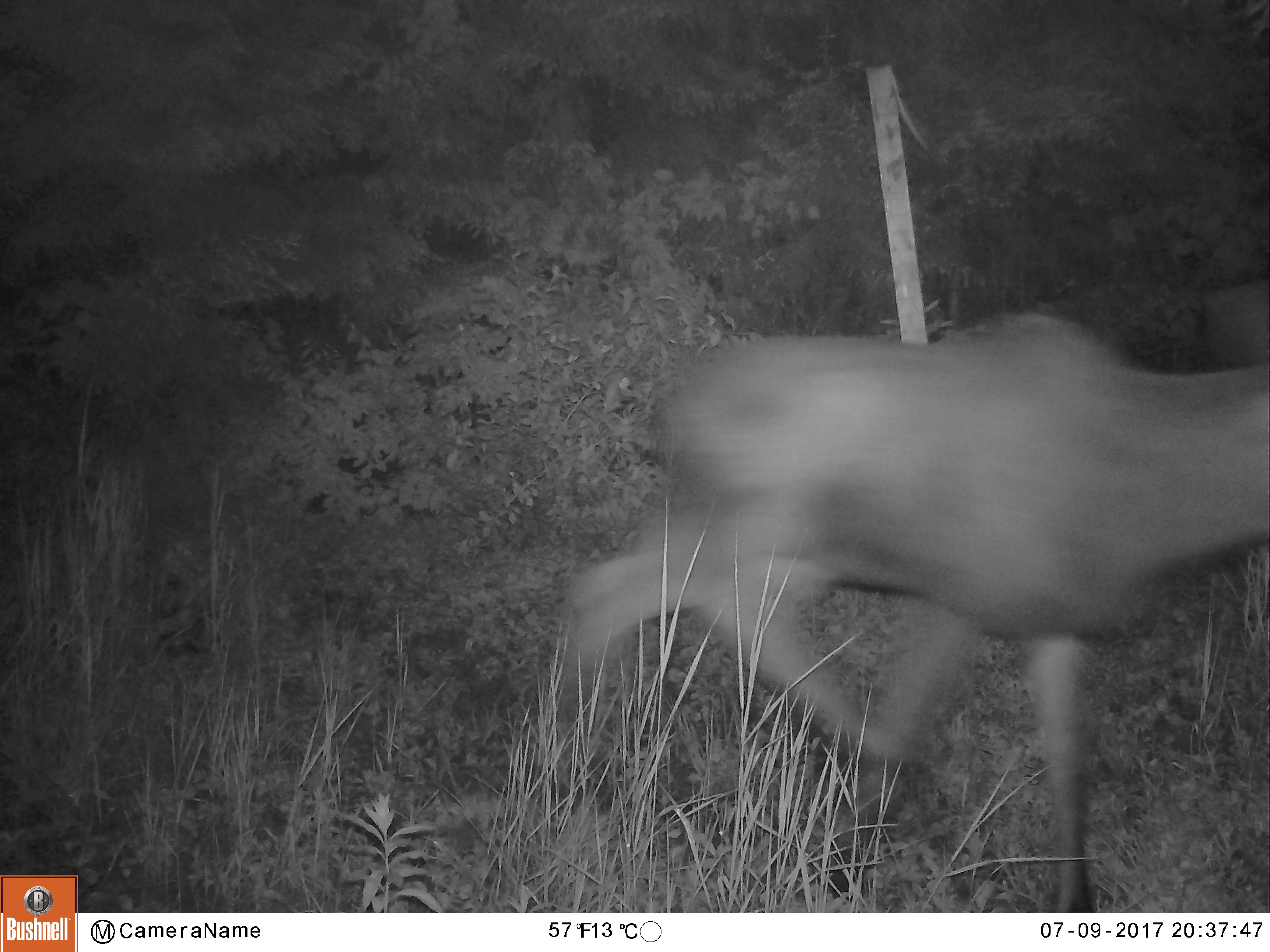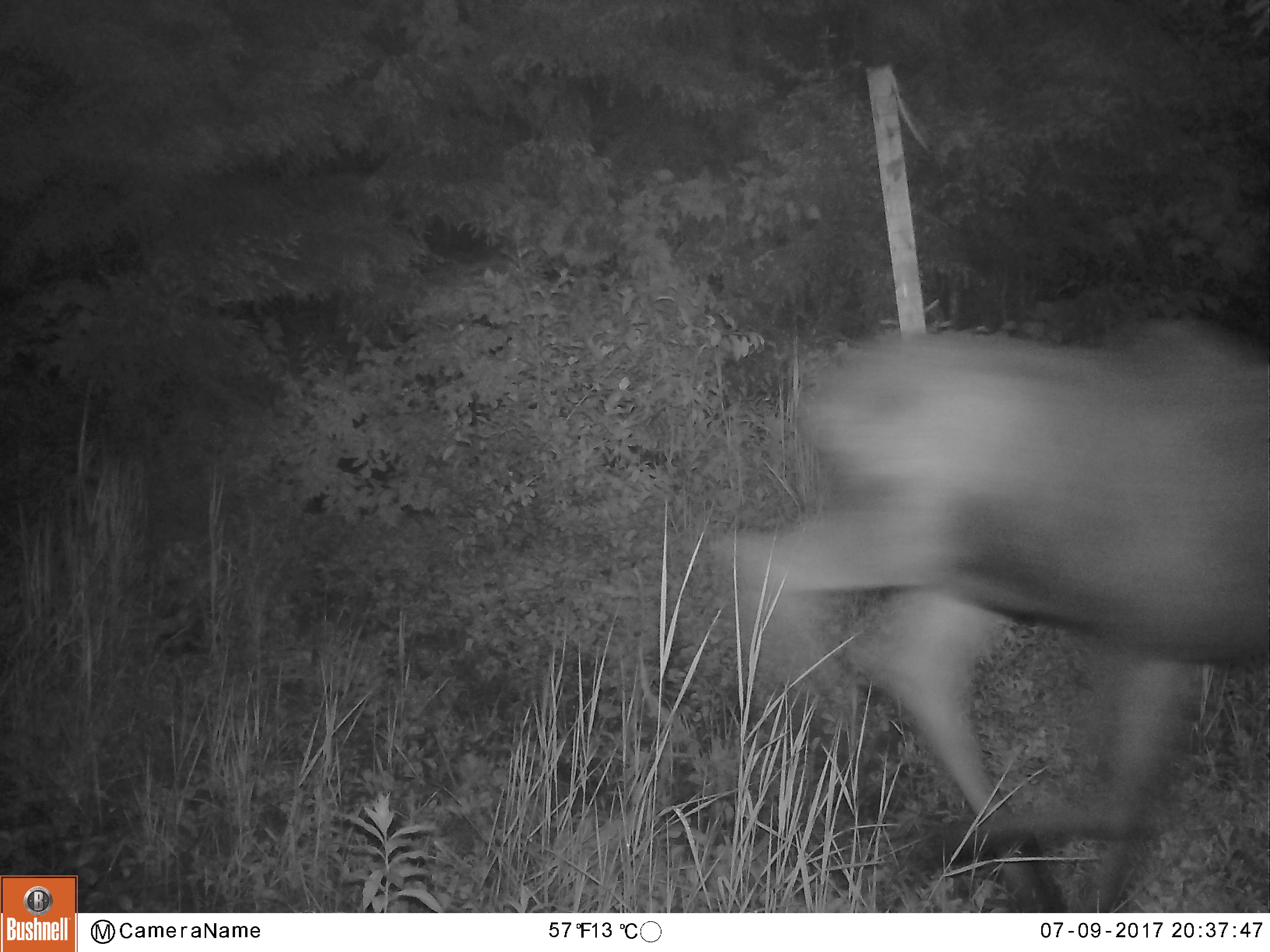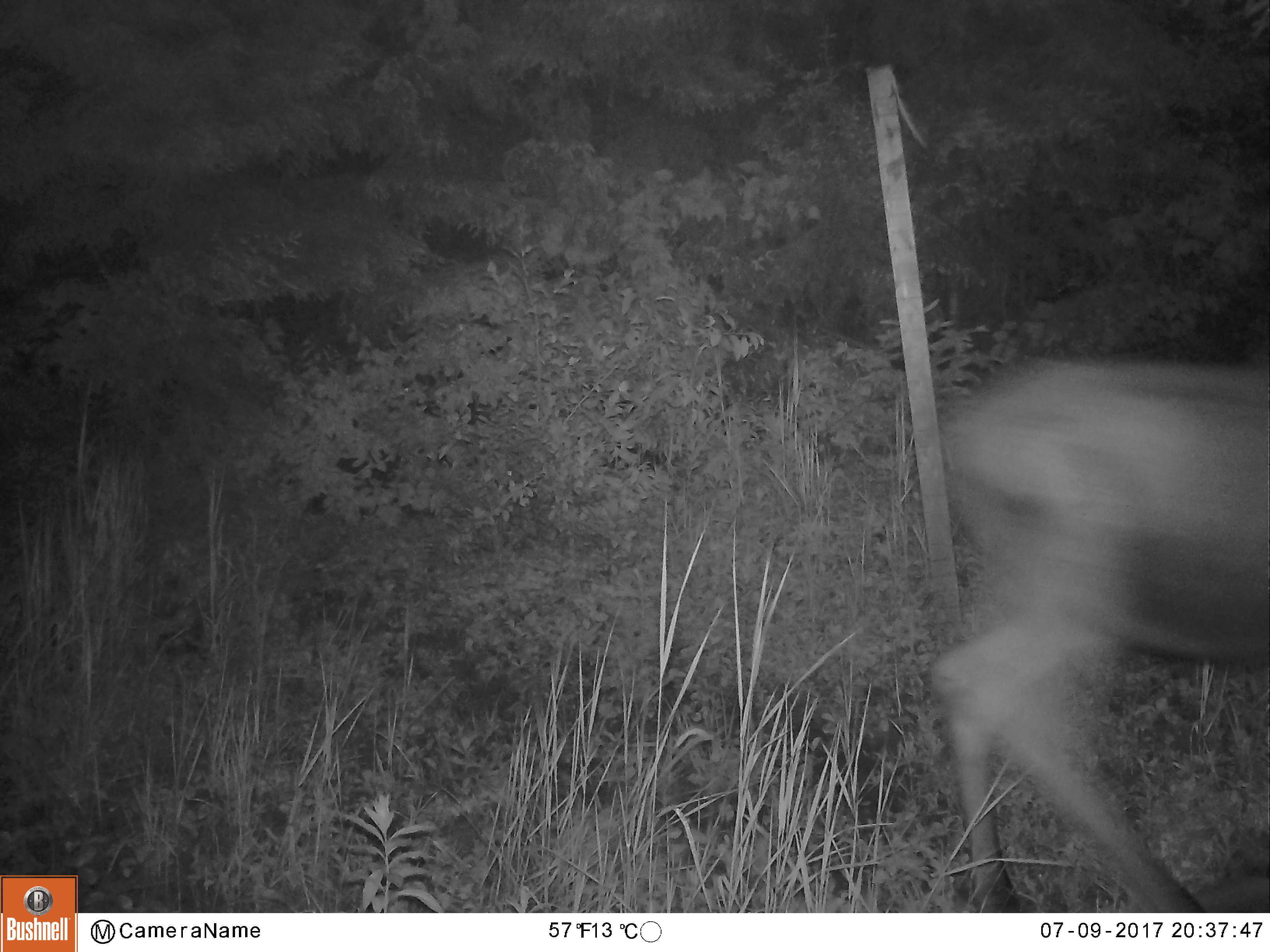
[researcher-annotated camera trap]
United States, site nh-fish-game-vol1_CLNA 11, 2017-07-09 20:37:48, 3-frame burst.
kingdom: Animalia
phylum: Chordata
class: Mammalia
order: Artiodactyla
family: Cervidae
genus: Alces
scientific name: Alces alces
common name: moose